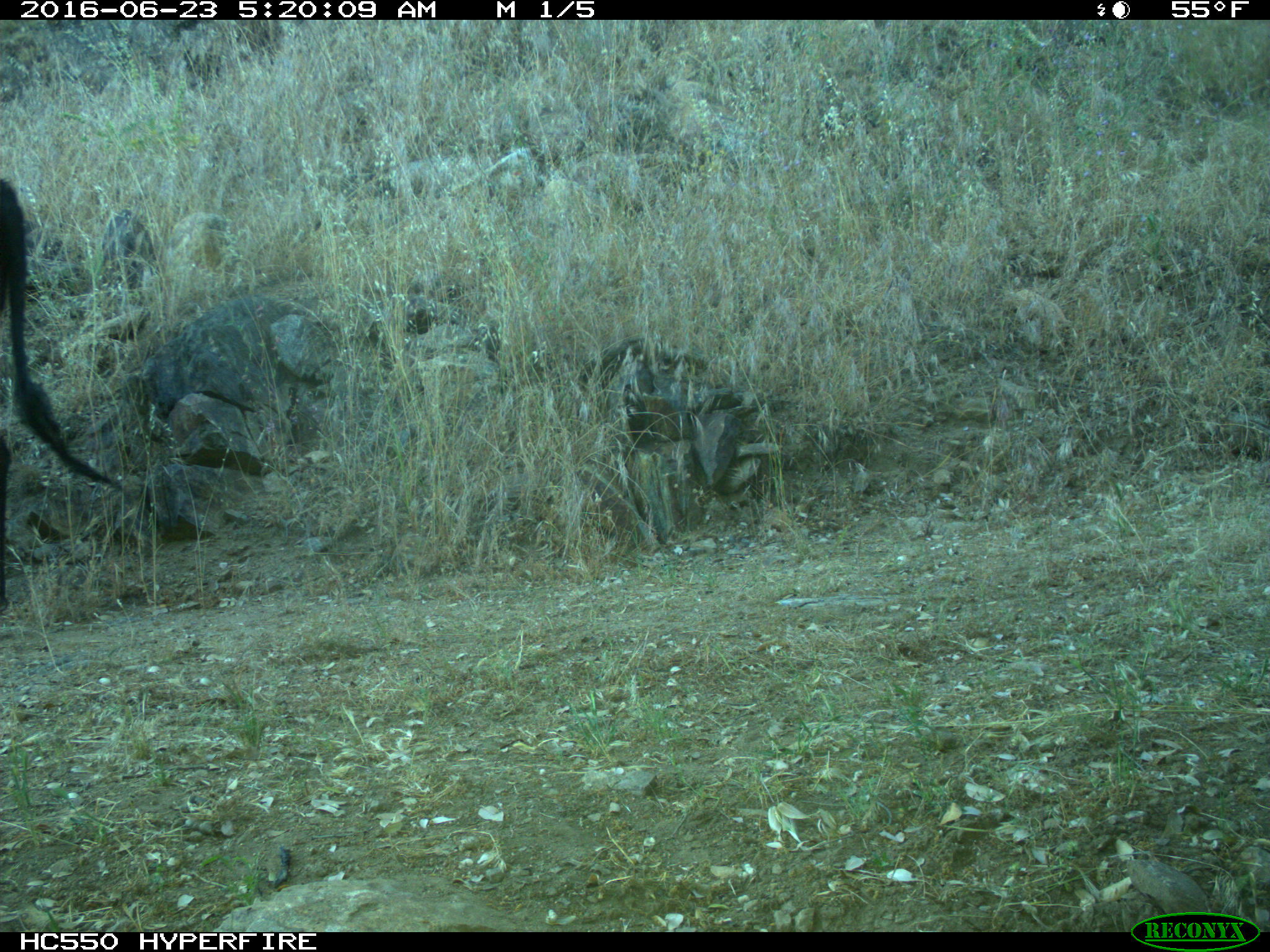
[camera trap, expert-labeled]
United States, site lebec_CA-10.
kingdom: Animalia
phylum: Chordata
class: Mammalia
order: Artiodactyla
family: Bovidae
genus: Bos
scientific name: Bos taurus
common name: domestic cow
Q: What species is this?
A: Bos taurus (domestic cow).